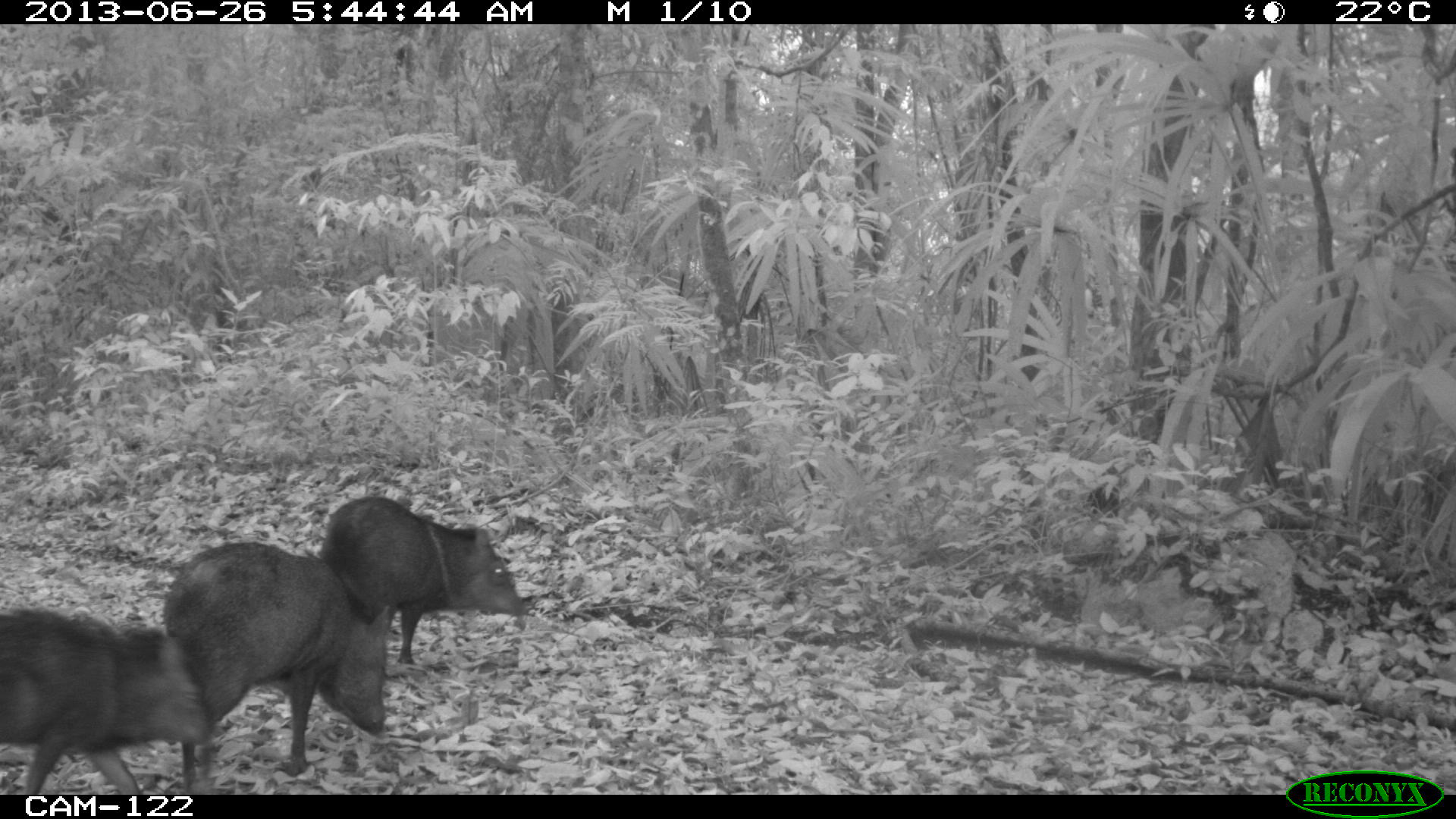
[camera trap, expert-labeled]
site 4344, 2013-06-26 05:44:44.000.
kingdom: Animalia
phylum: Chordata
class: Mammalia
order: Artiodactyla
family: Tayassuidae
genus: Pecari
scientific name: Pecari tajacu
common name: collared peccary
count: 7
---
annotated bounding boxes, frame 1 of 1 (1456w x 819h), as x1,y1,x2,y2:
pecari tajacu: 161,540,390,793; 3,606,206,793; 321,494,529,666